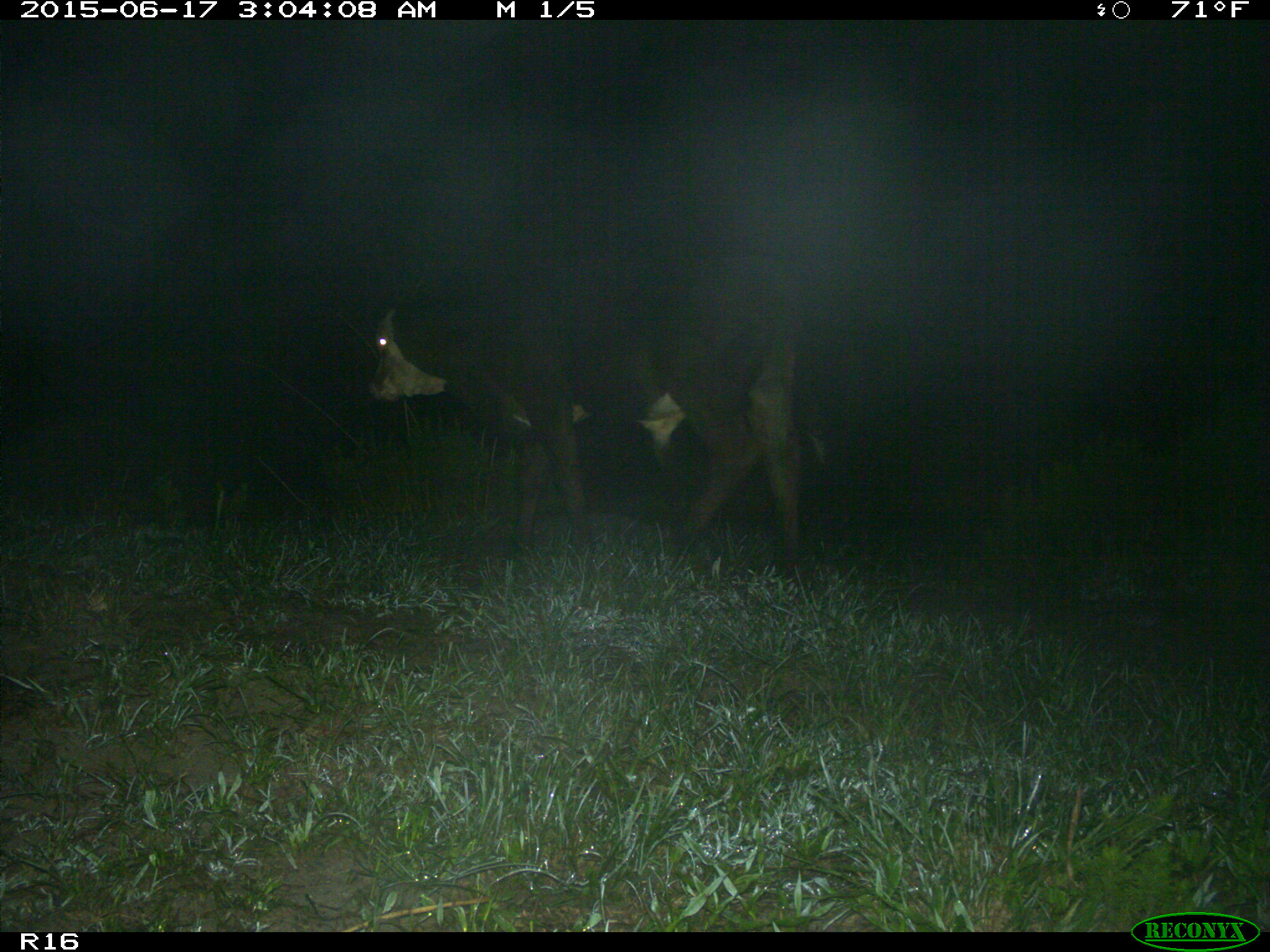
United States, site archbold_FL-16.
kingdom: Animalia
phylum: Chordata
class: Mammalia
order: Artiodactyla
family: Bovidae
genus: Bos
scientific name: Bos taurus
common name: domestic cow